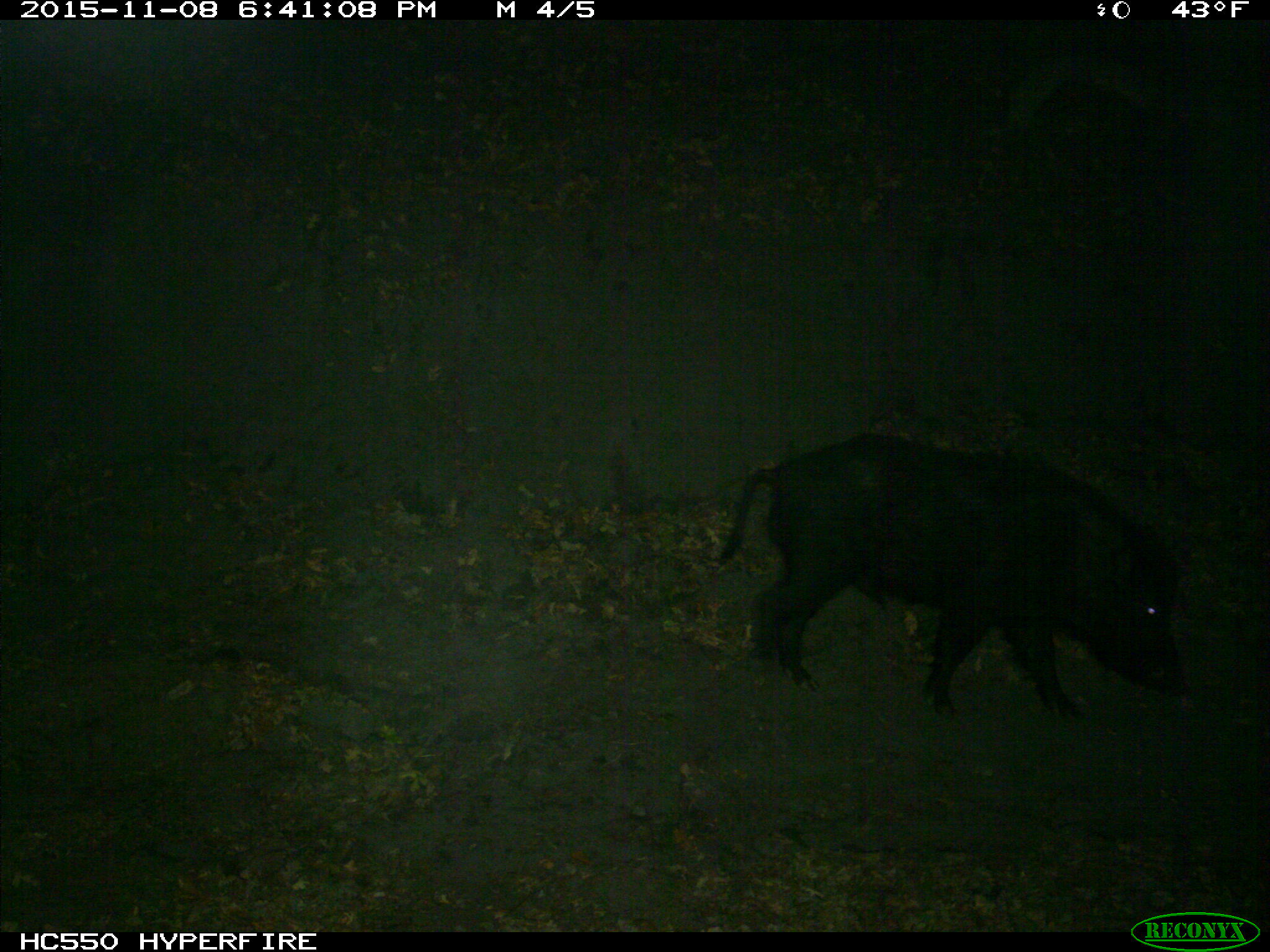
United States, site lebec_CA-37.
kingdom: Animalia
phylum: Chordata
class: Mammalia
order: Artiodactyla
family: Suidae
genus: Sus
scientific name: Sus scrofa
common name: wild boar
Sus scrofa (wild boar).